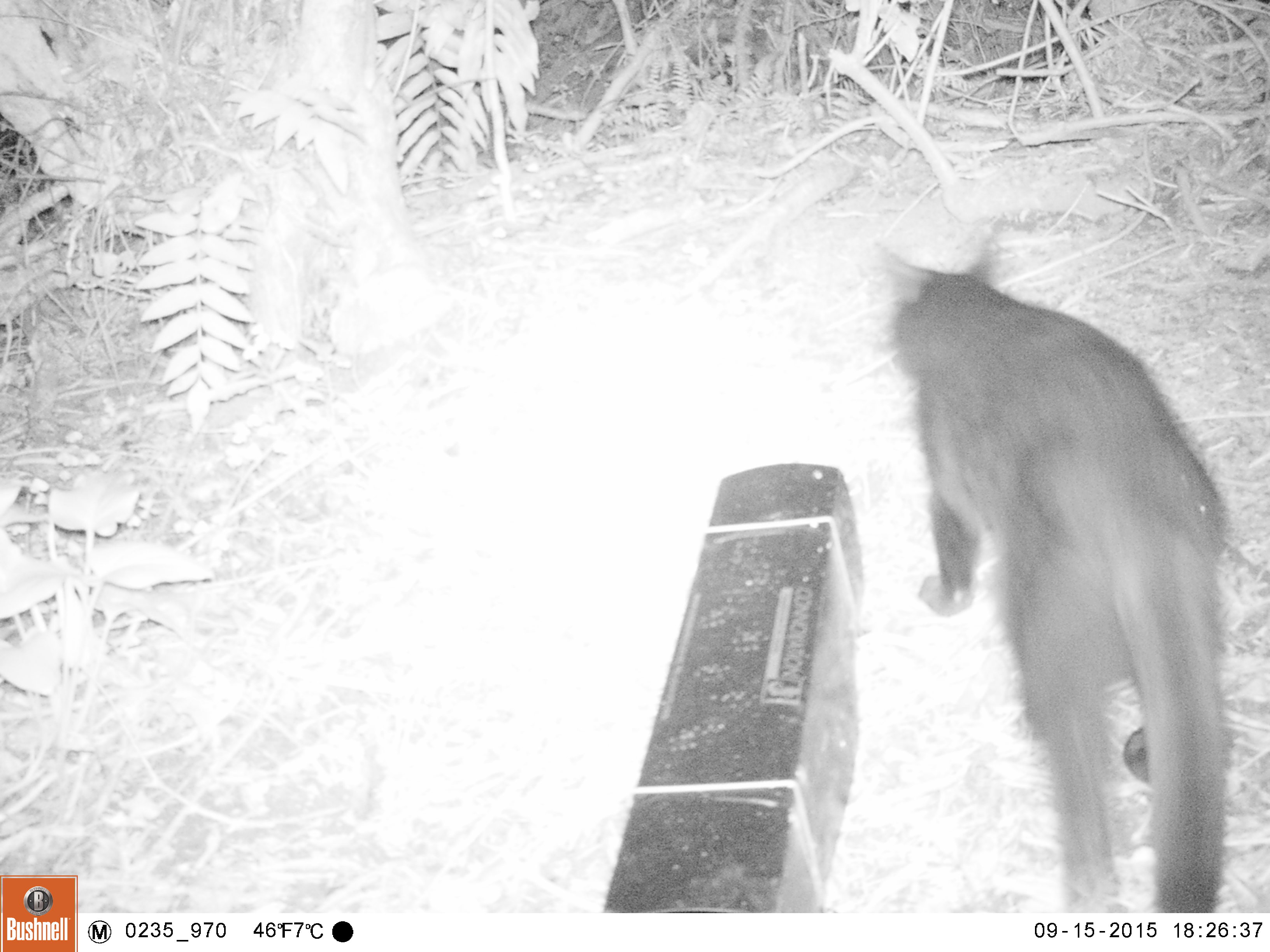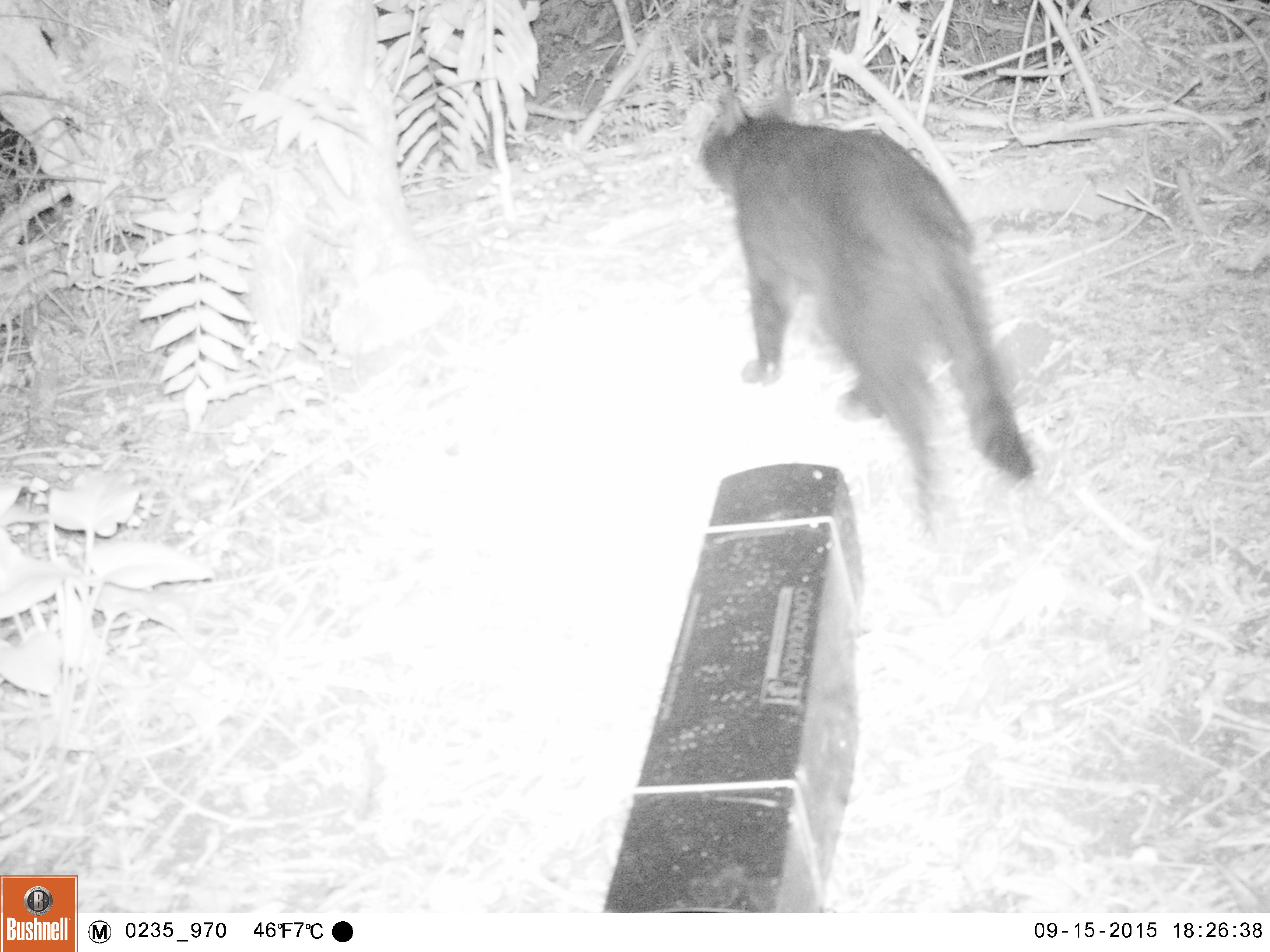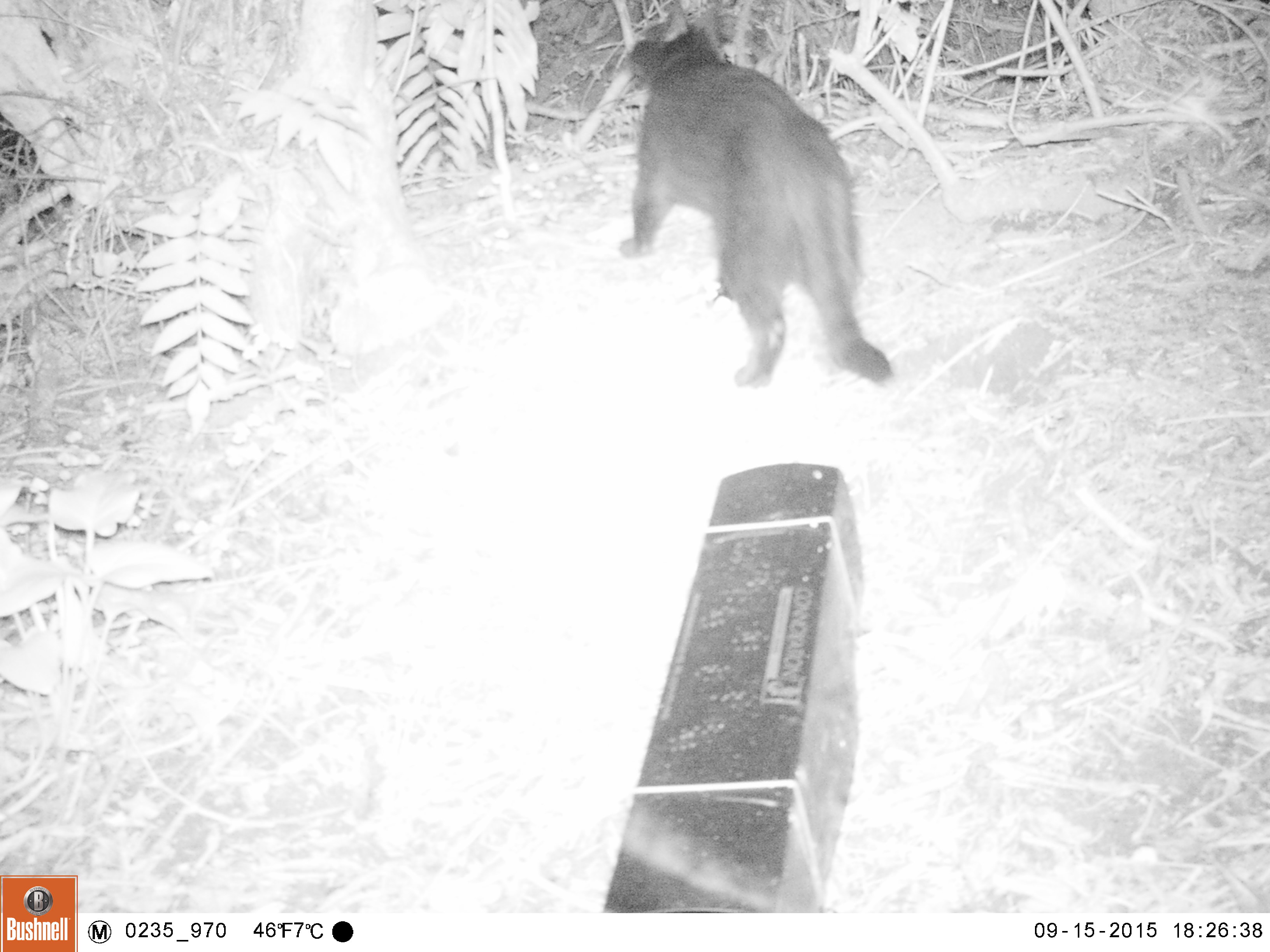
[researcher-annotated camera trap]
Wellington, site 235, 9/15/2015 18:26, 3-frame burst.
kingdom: Animalia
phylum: Chordata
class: Mammalia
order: Carnivora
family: Felidae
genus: Felis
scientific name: Felis catus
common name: cat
Cat (Felis catus).